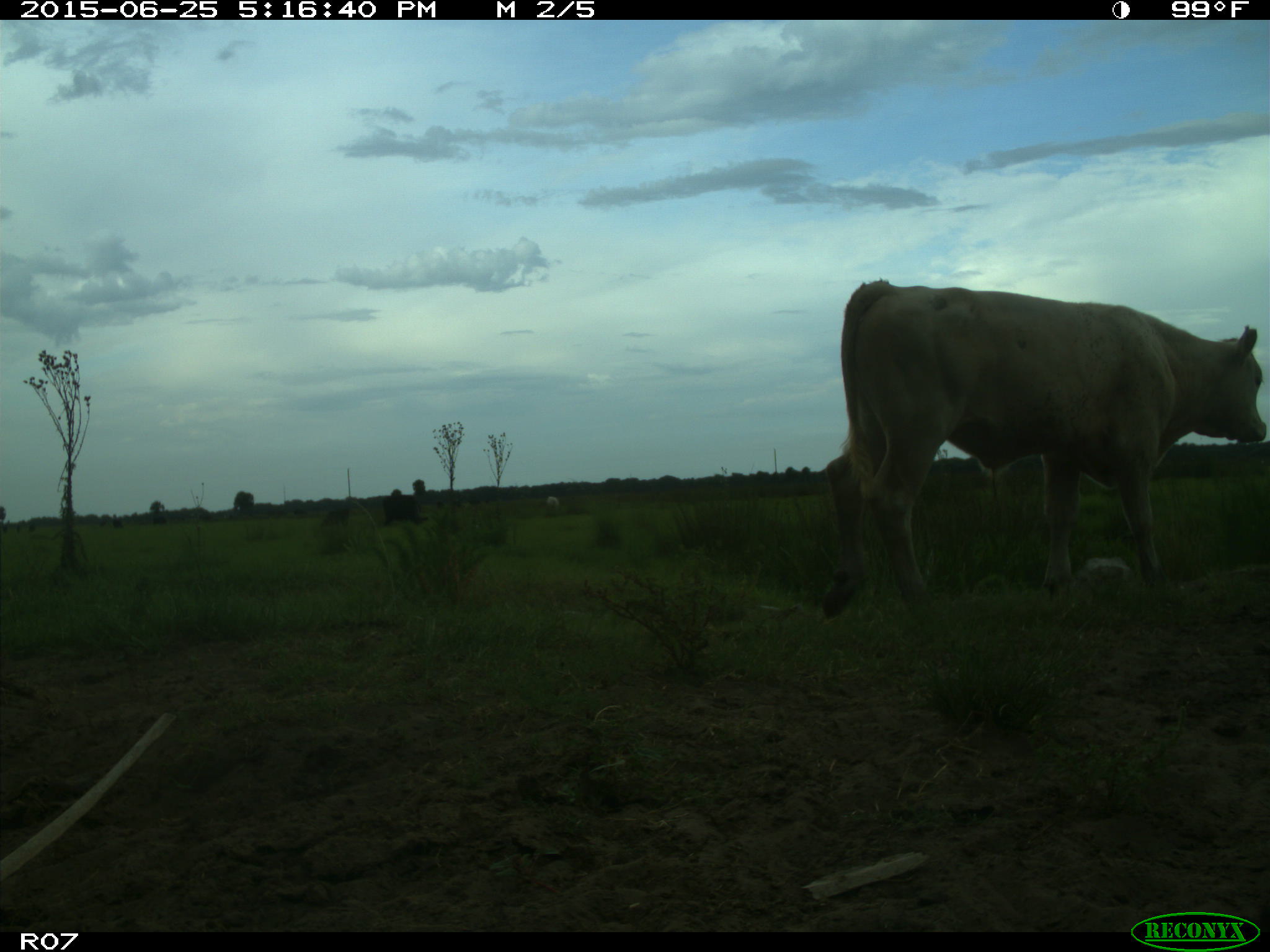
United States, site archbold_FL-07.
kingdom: Animalia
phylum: Chordata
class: Mammalia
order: Artiodactyla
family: Bovidae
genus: Bos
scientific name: Bos taurus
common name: domestic cow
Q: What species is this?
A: Bos taurus (domestic cow).